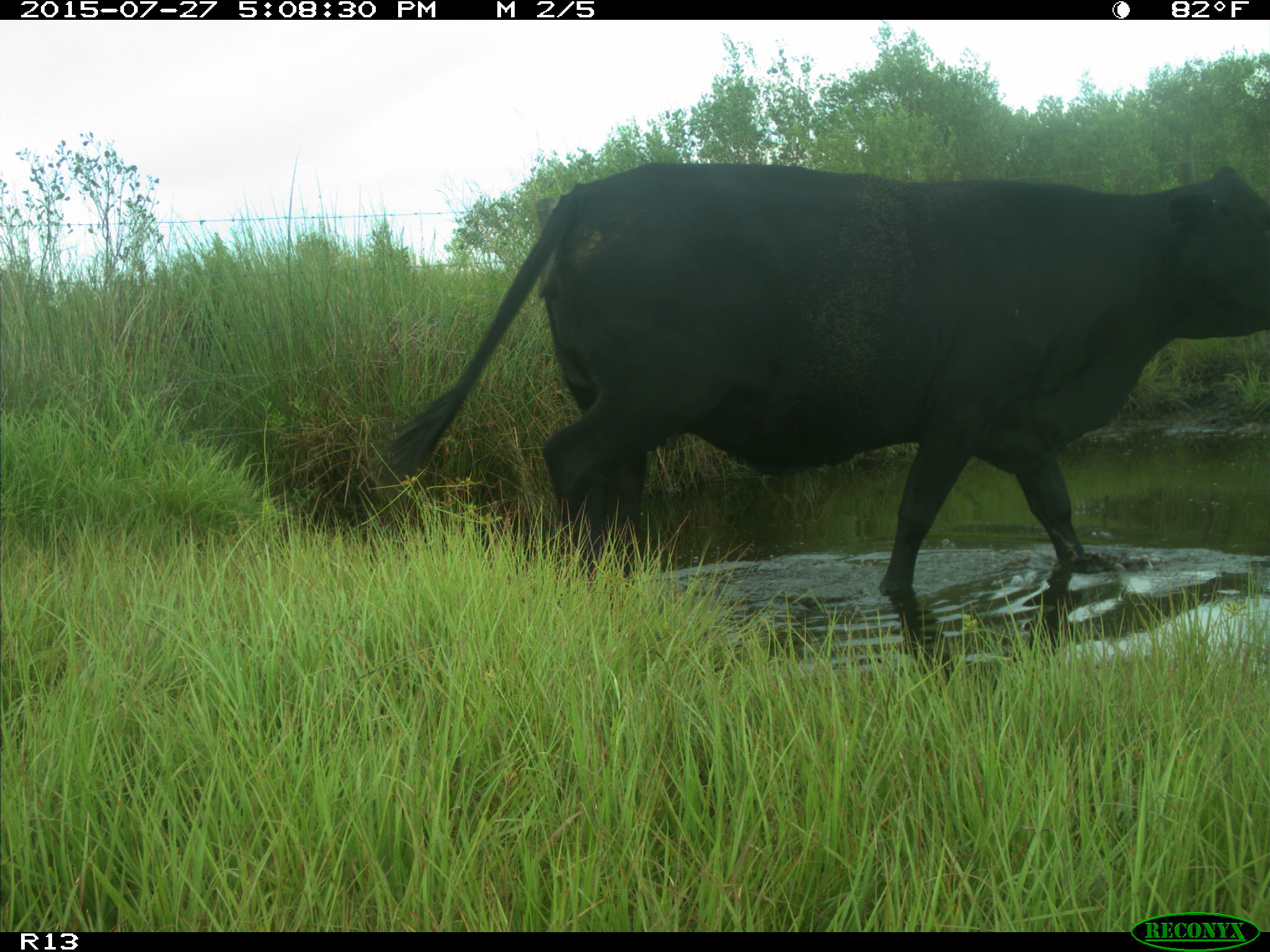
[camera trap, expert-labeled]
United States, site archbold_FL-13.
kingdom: Animalia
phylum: Chordata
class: Mammalia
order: Artiodactyla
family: Bovidae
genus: Bos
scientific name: Bos taurus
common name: domestic cow